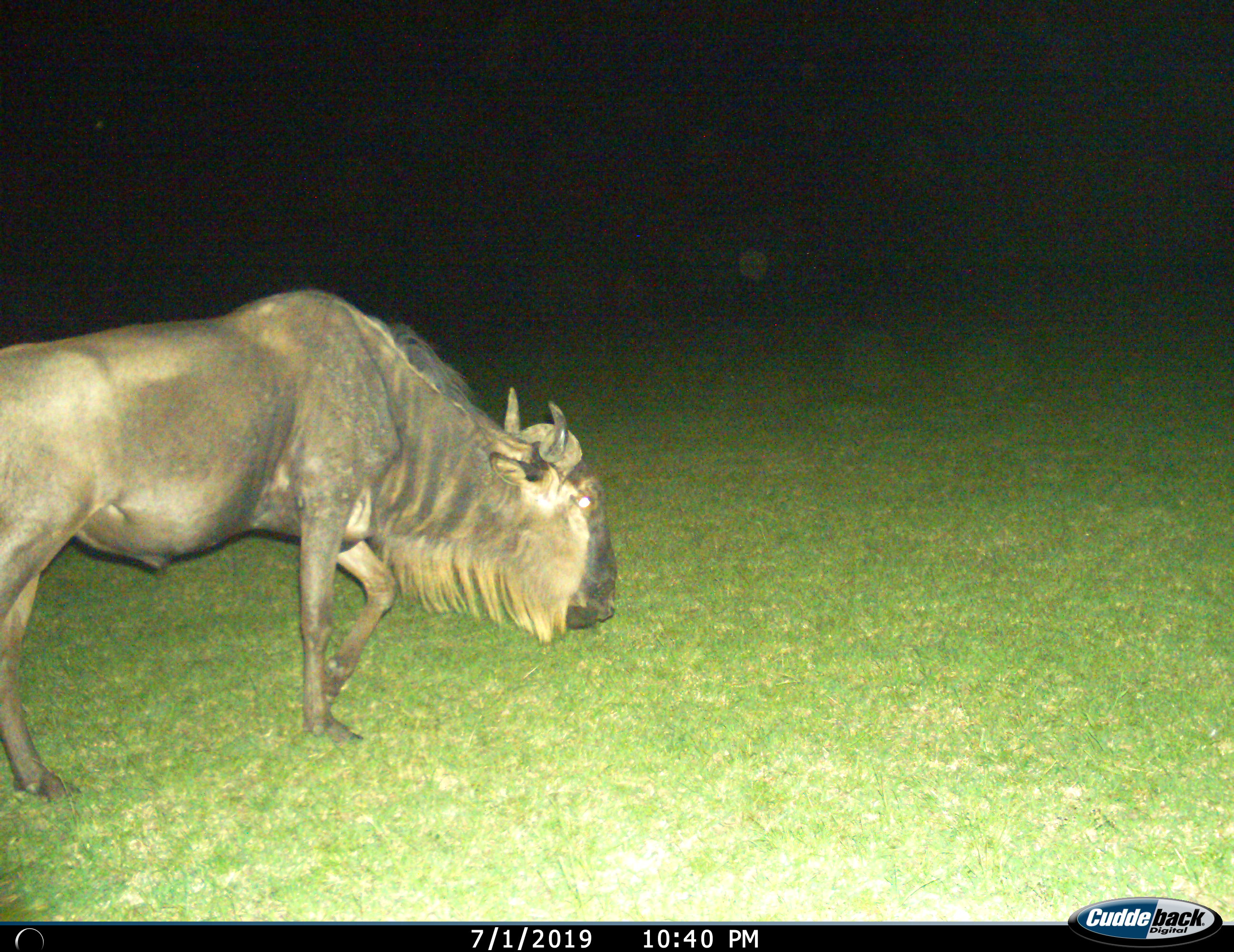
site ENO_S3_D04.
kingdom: Animalia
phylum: Chordata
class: Mammalia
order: Artiodactyla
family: Bovidae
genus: Connochaetes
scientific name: Connochaetes taurinus taurinus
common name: blue wildebeest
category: wildebeestblue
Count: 1.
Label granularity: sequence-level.